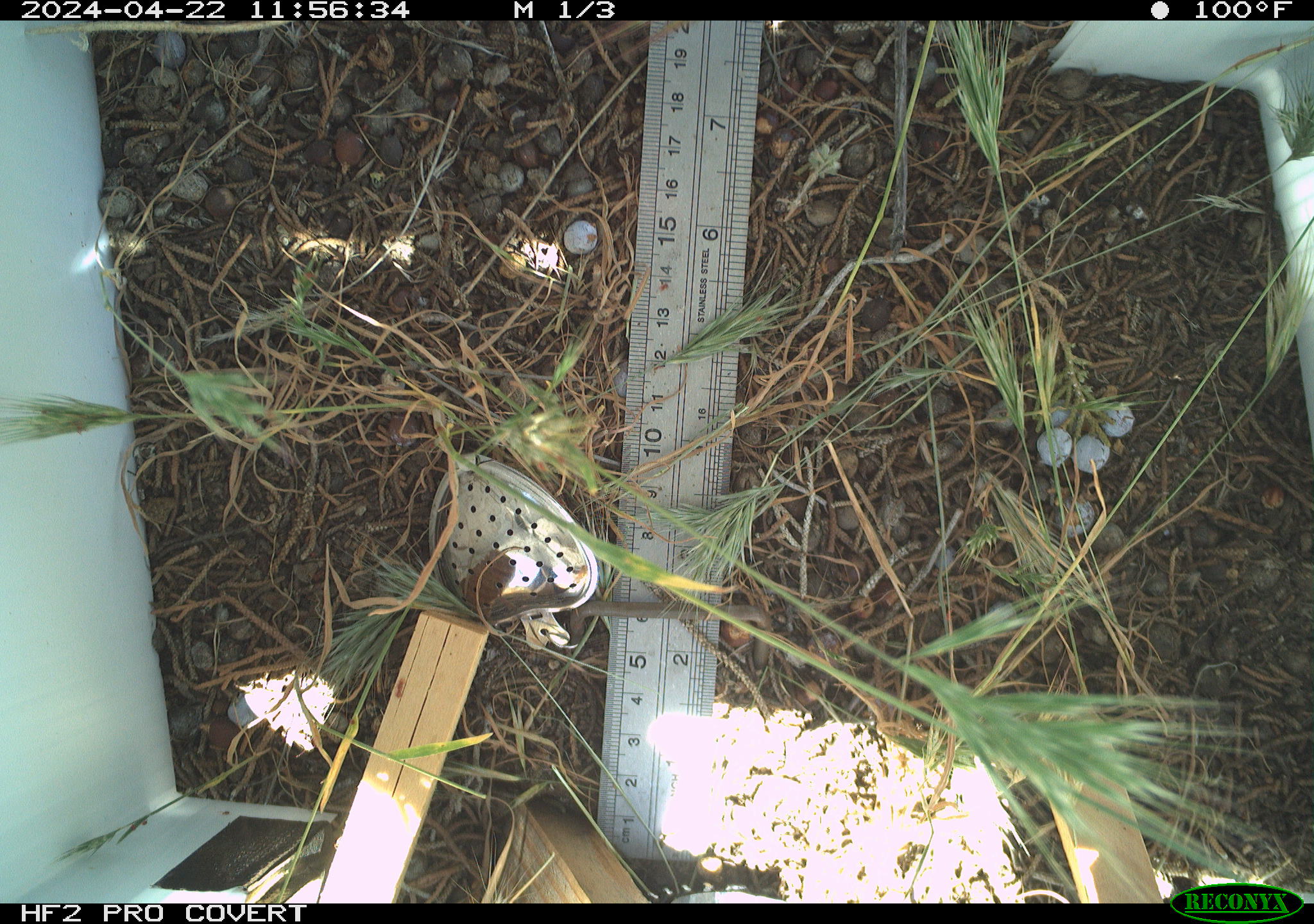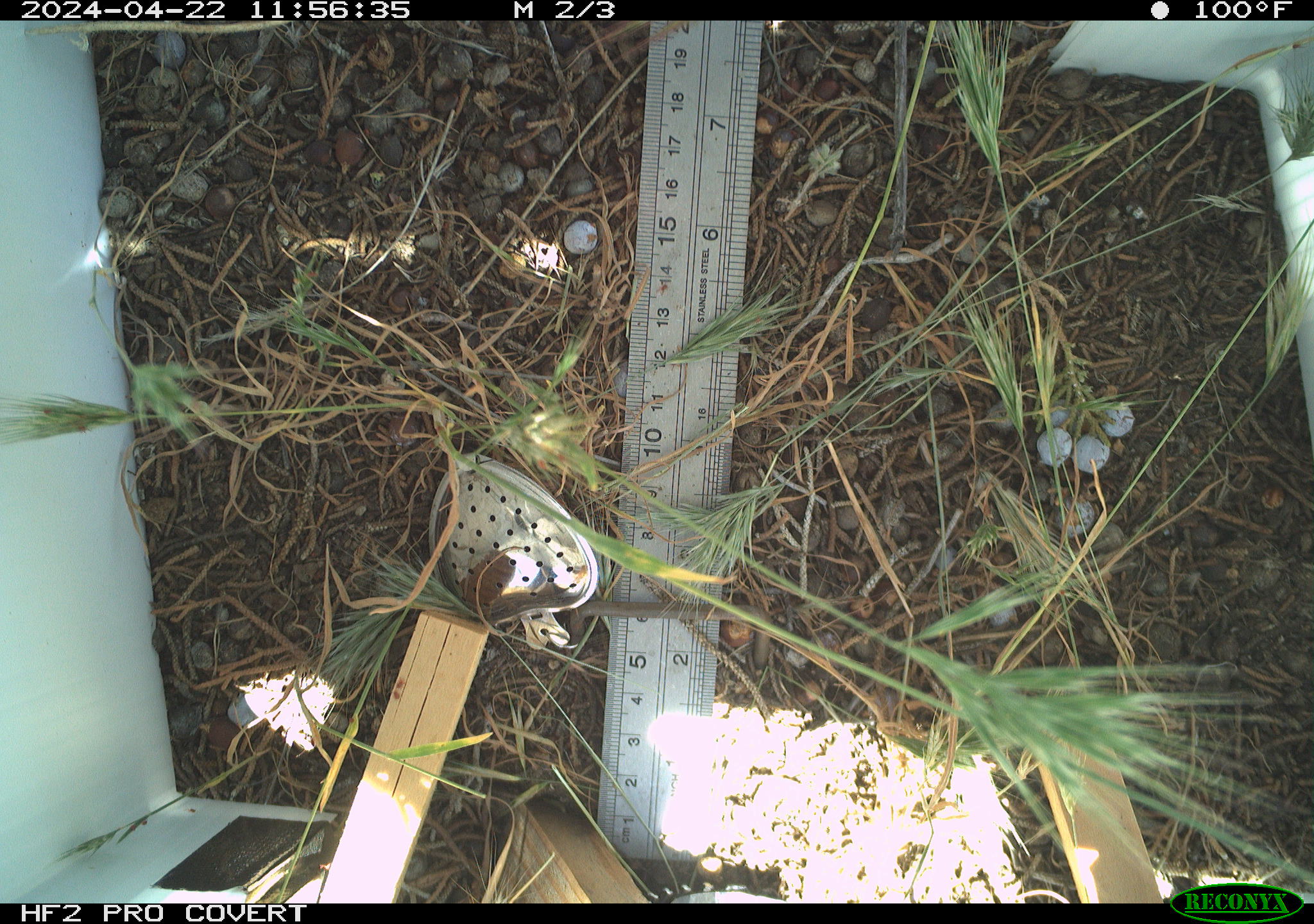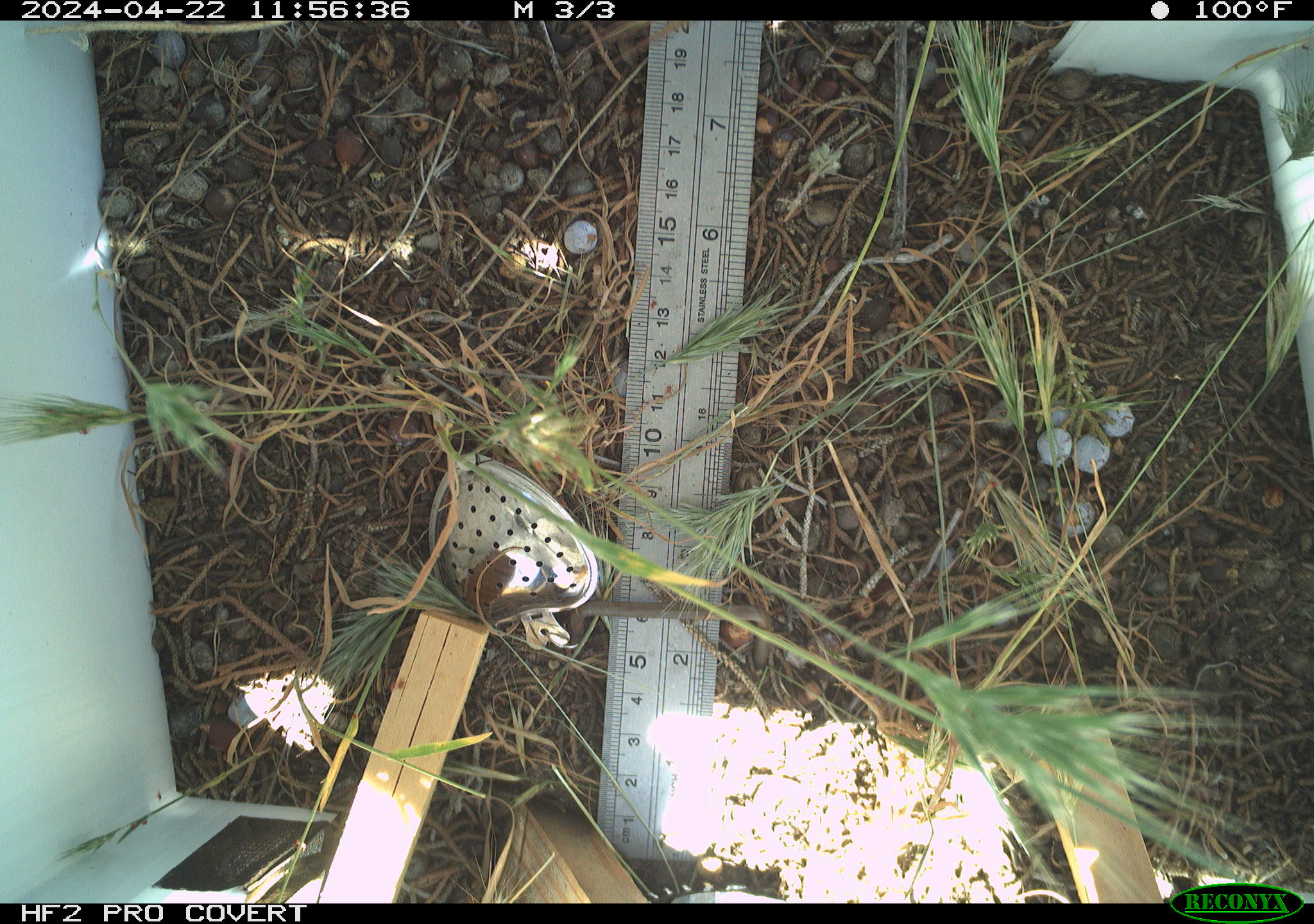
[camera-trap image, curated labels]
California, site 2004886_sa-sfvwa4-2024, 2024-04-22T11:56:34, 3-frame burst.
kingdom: Animalia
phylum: Arthropoda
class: Insecta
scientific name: Insecta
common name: insect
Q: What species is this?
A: Insect (Insecta).